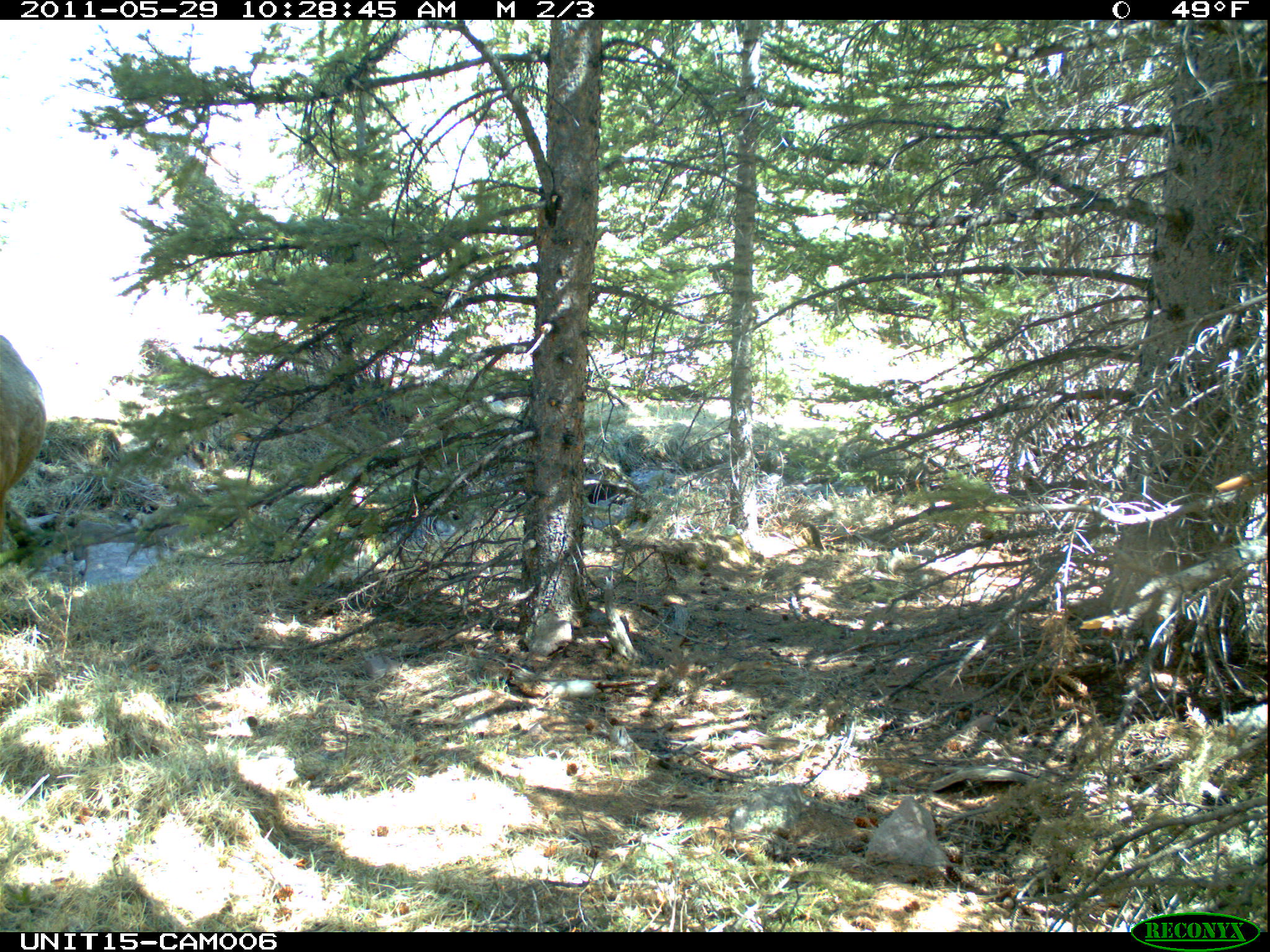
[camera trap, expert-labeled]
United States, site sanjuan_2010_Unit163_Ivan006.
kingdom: Animalia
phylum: Chordata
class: Mammalia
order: Artiodactyla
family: Cervidae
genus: Cervus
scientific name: Cervus elaphus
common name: red deer